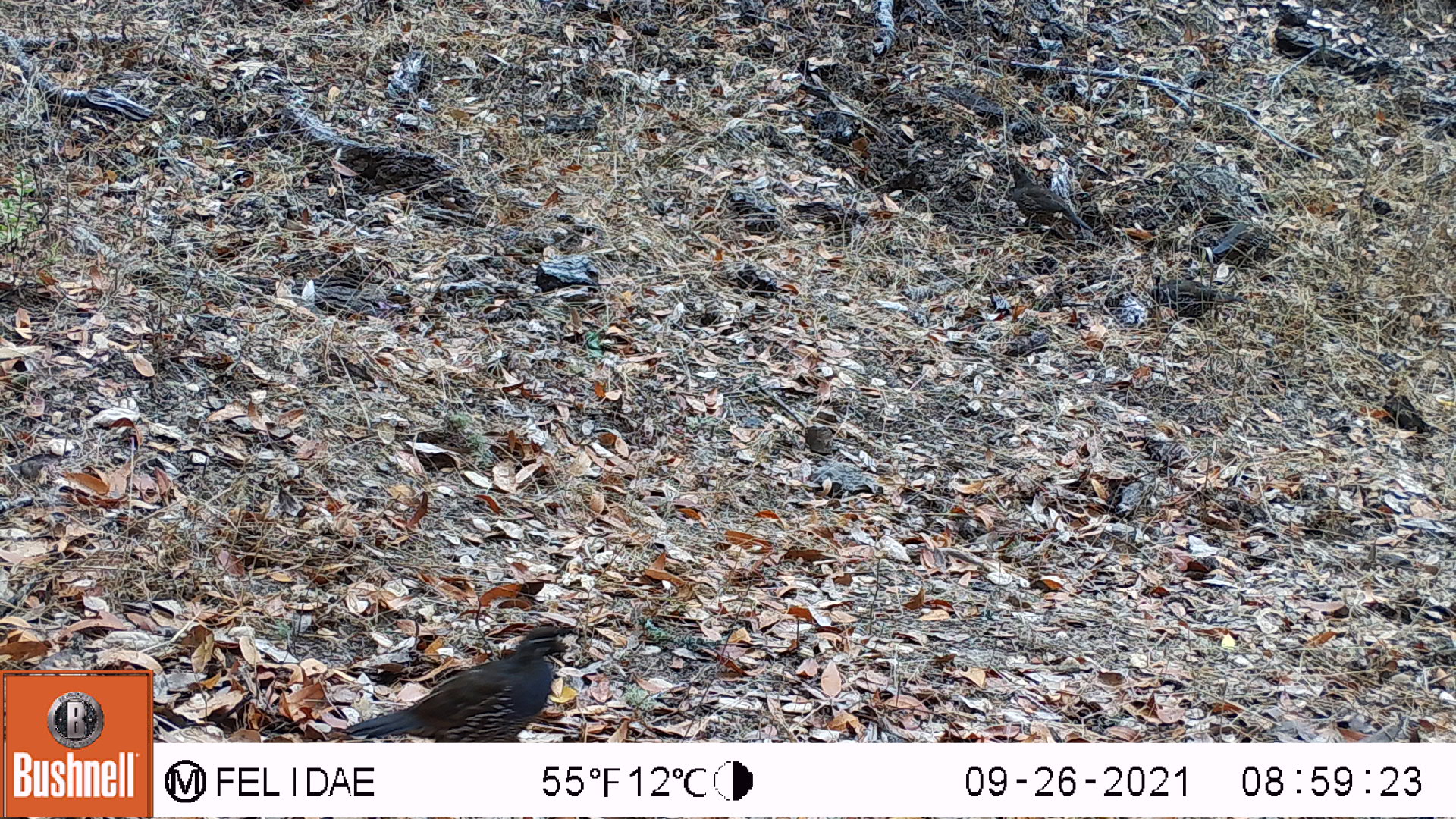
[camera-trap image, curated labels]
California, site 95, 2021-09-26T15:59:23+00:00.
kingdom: Animalia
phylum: Chordata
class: Aves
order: Galliformes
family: Odontophoridae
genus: Callipepla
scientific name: Callipepla californica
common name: california quail